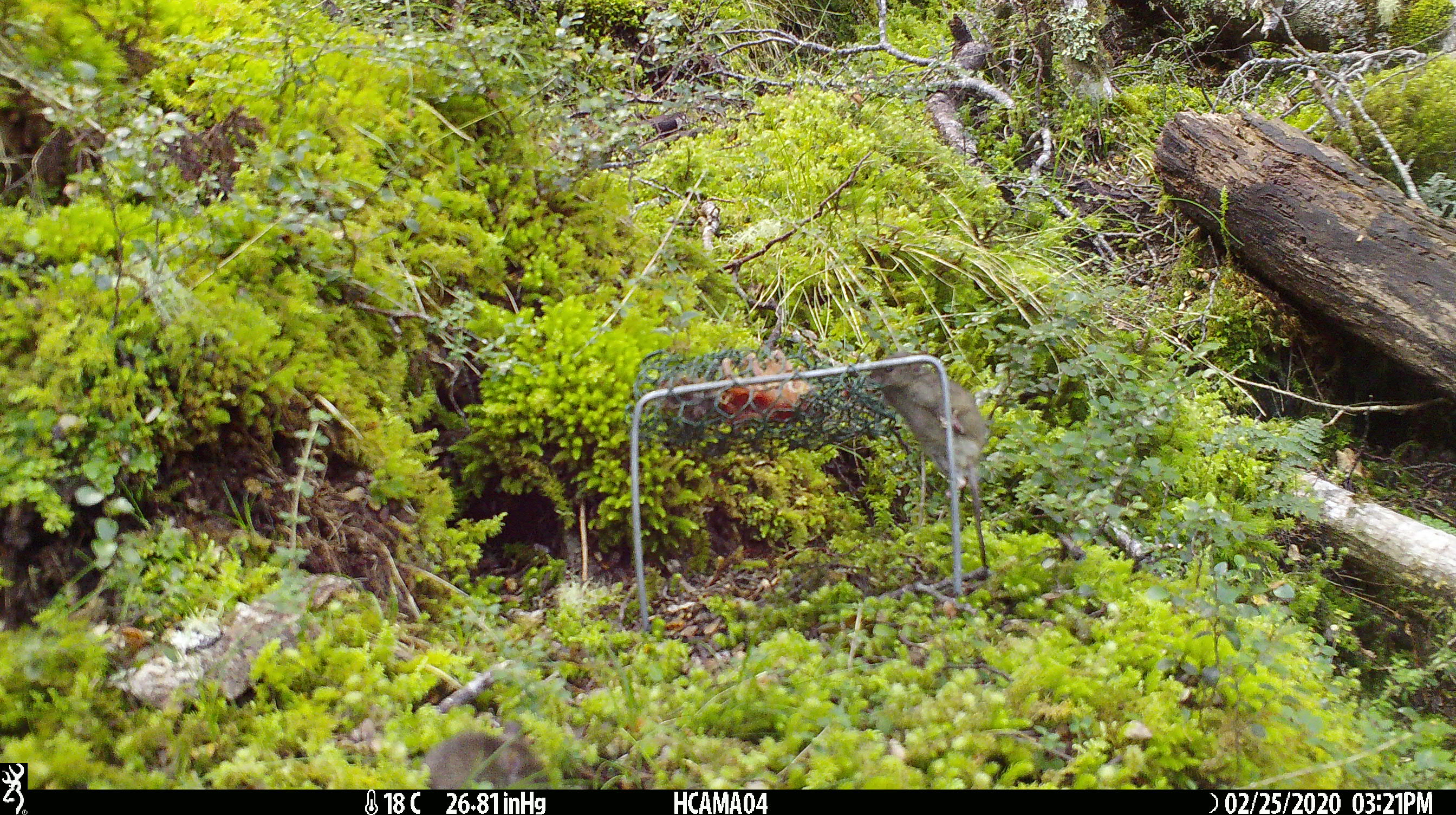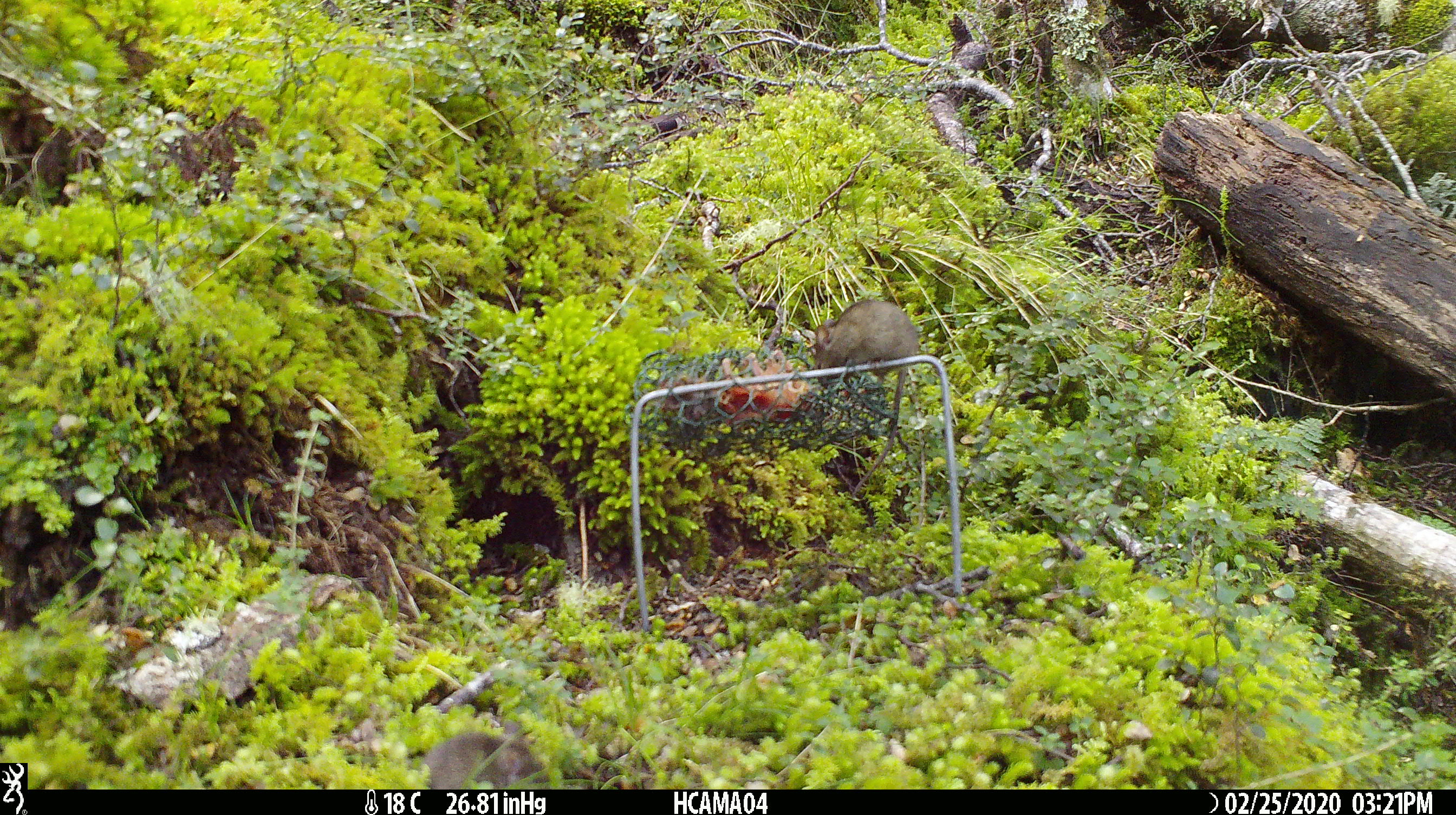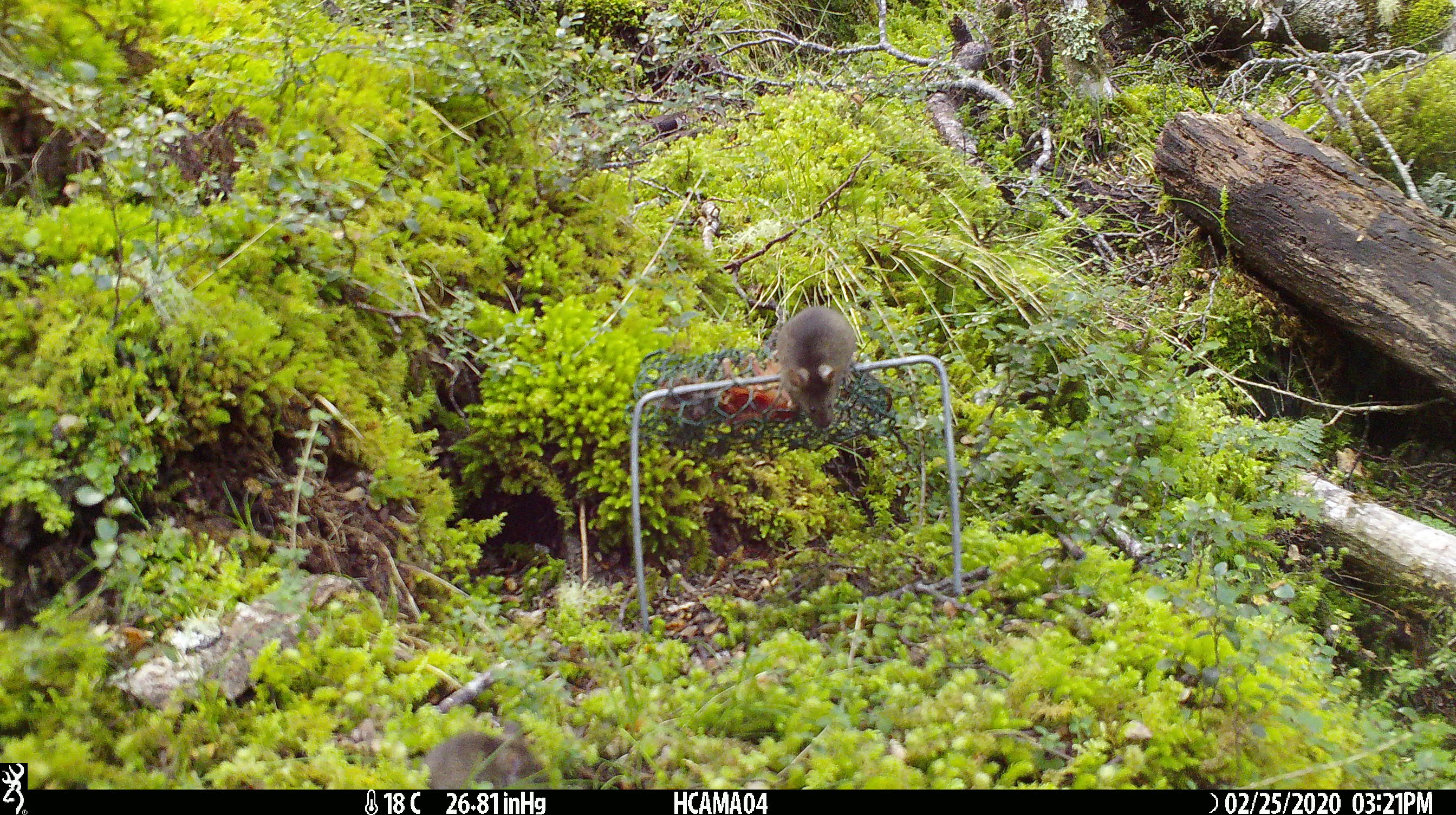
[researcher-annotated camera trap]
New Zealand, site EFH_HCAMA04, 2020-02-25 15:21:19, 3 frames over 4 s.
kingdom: Animalia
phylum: Chordata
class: Mammalia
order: Rodentia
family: Muridae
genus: Mus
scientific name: Mus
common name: mouse